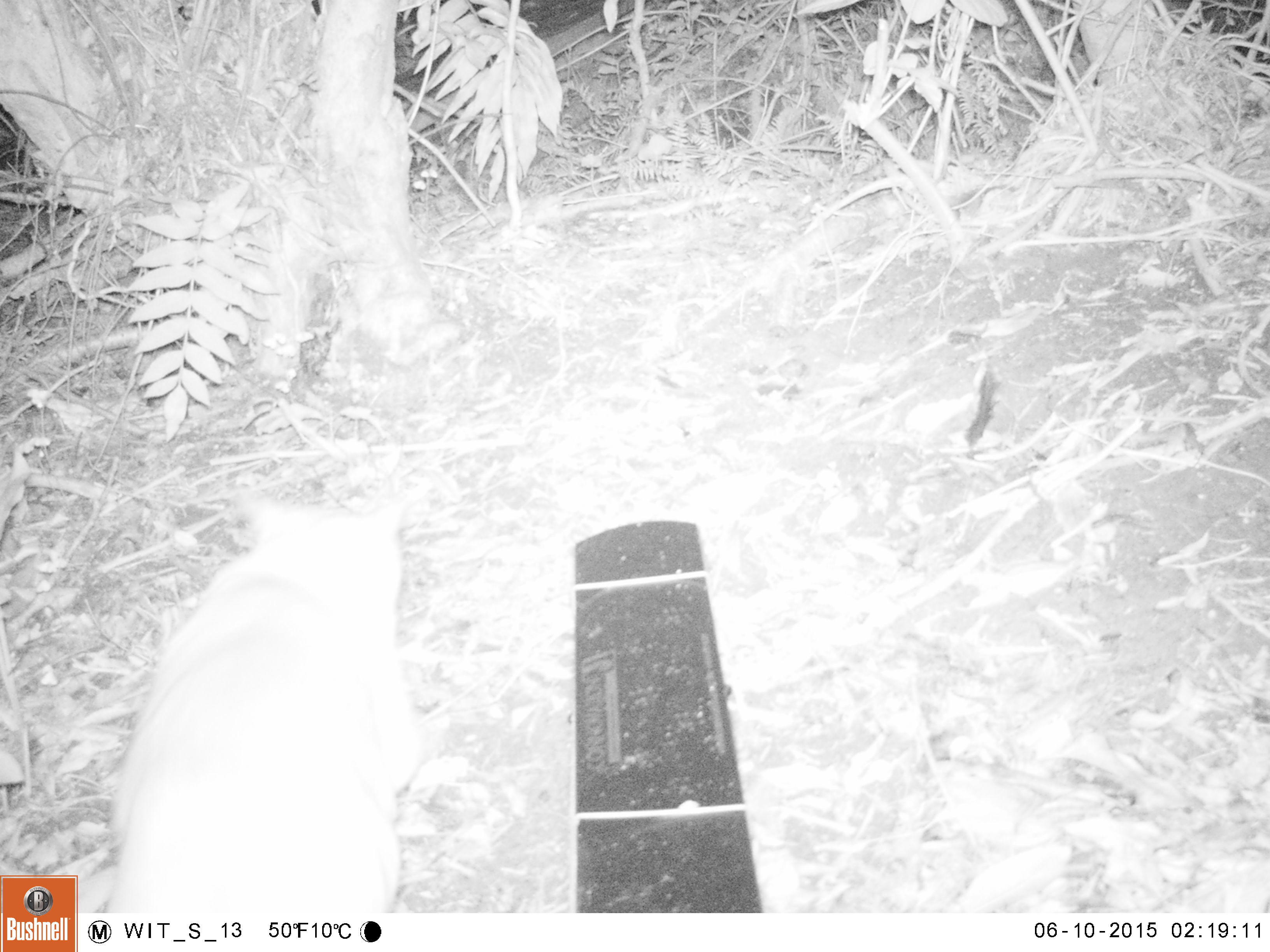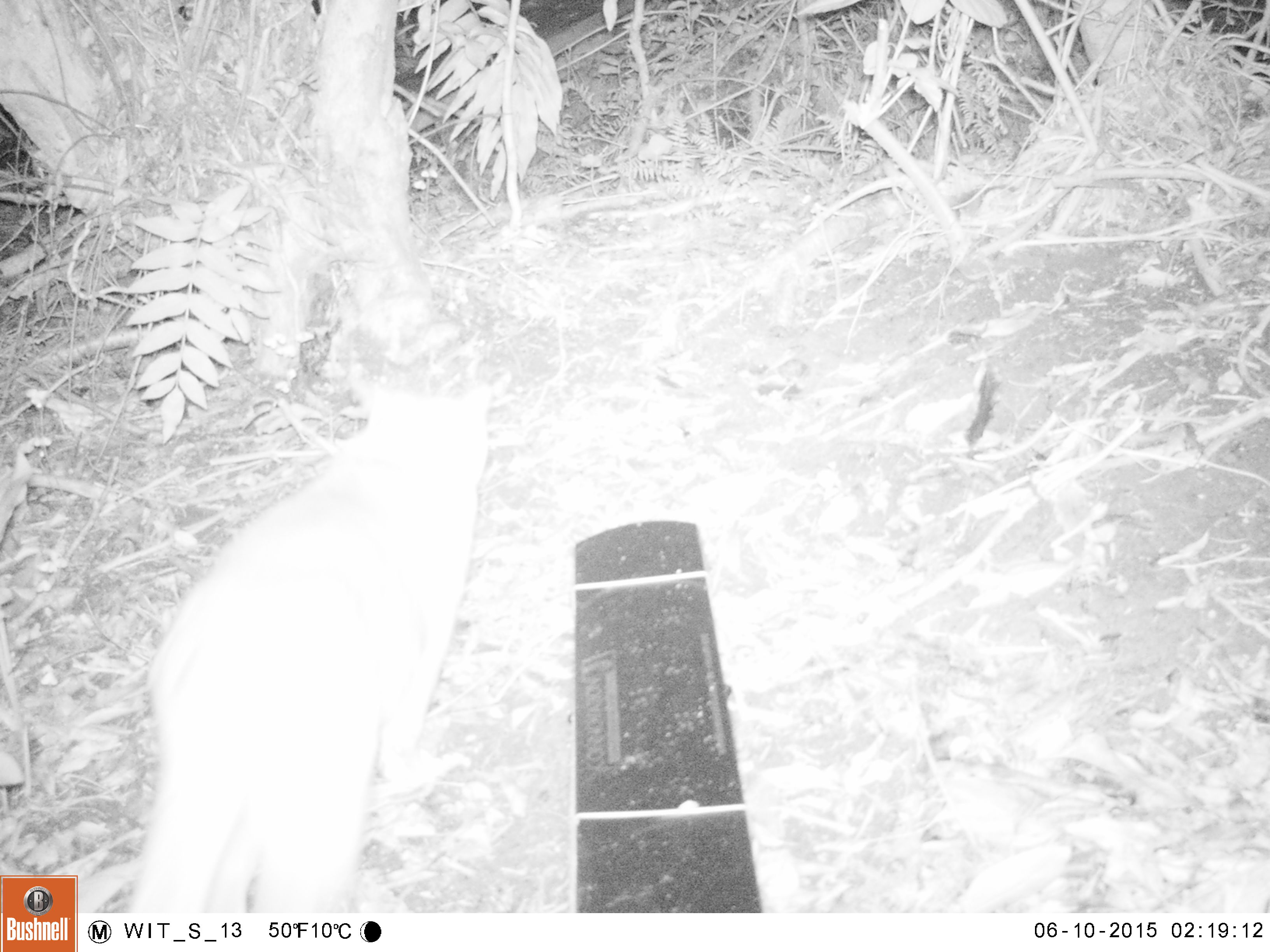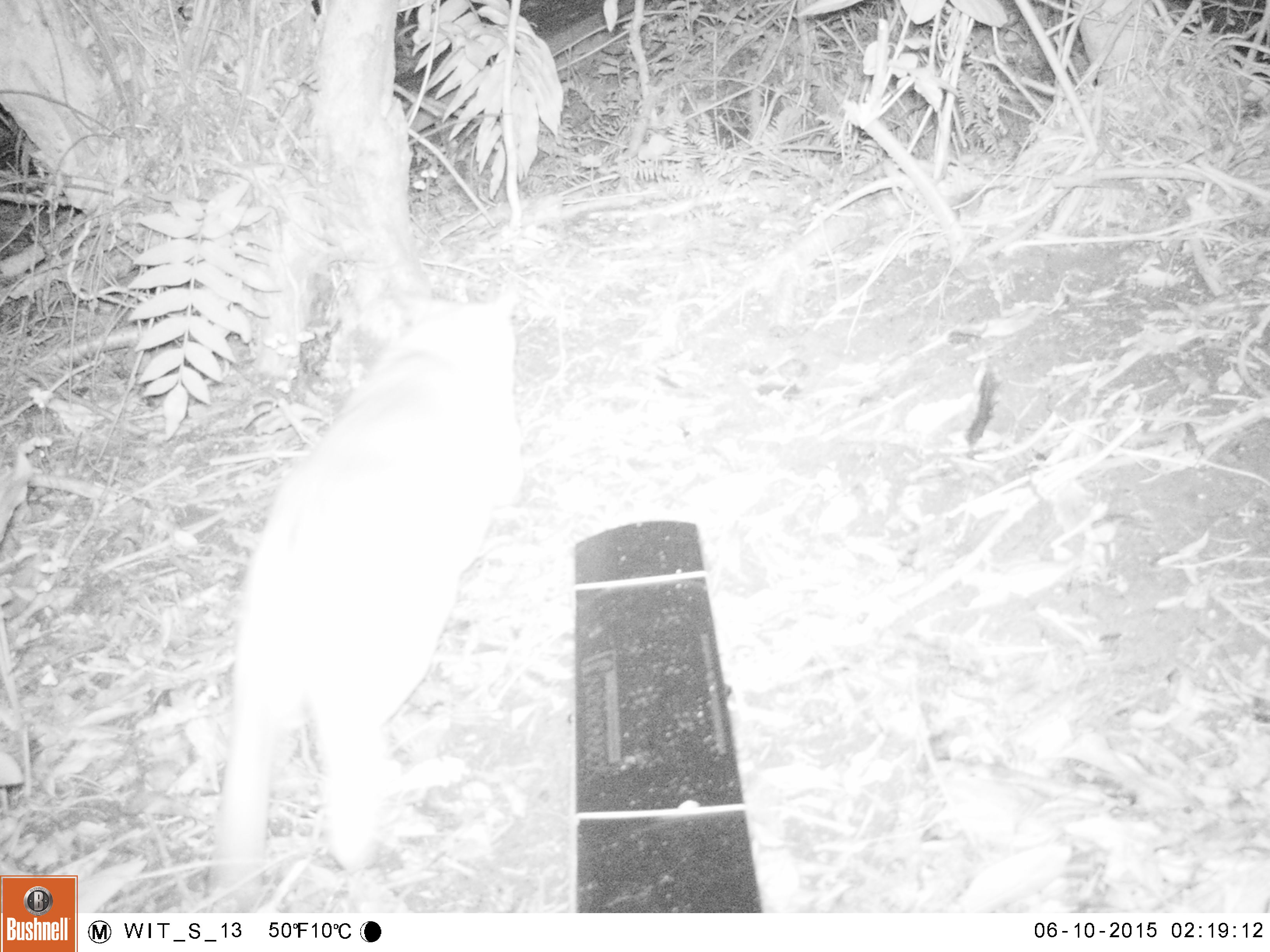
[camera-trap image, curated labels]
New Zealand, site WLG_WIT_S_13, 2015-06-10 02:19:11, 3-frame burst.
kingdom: Animalia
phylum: Chordata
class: Mammalia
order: Carnivora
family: Felidae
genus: Felis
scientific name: Felis catus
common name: domestic cat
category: cat